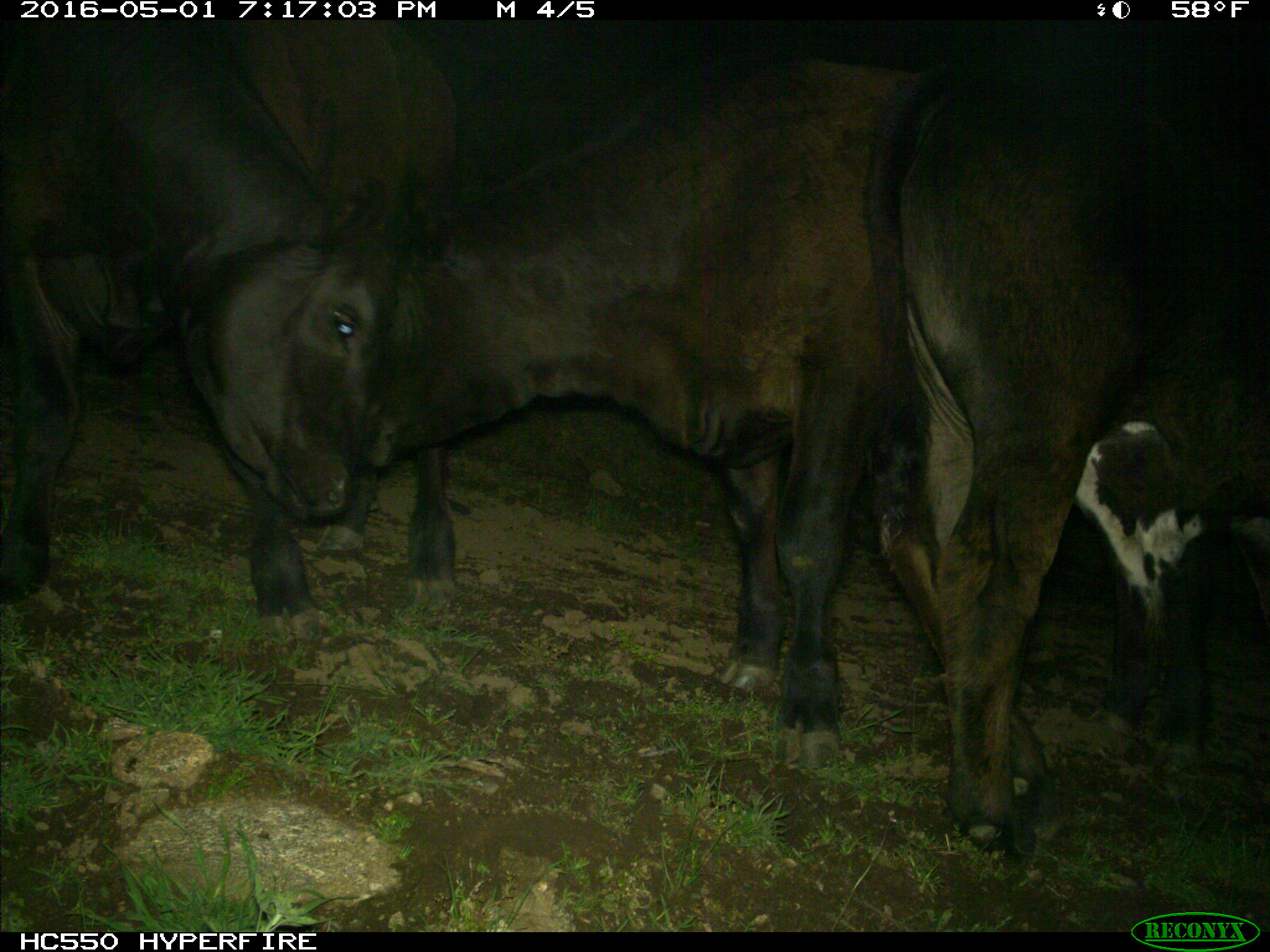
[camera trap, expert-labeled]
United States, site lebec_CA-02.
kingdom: Animalia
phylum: Chordata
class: Mammalia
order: Artiodactyla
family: Bovidae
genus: Bos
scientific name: Bos taurus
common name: domestic cow